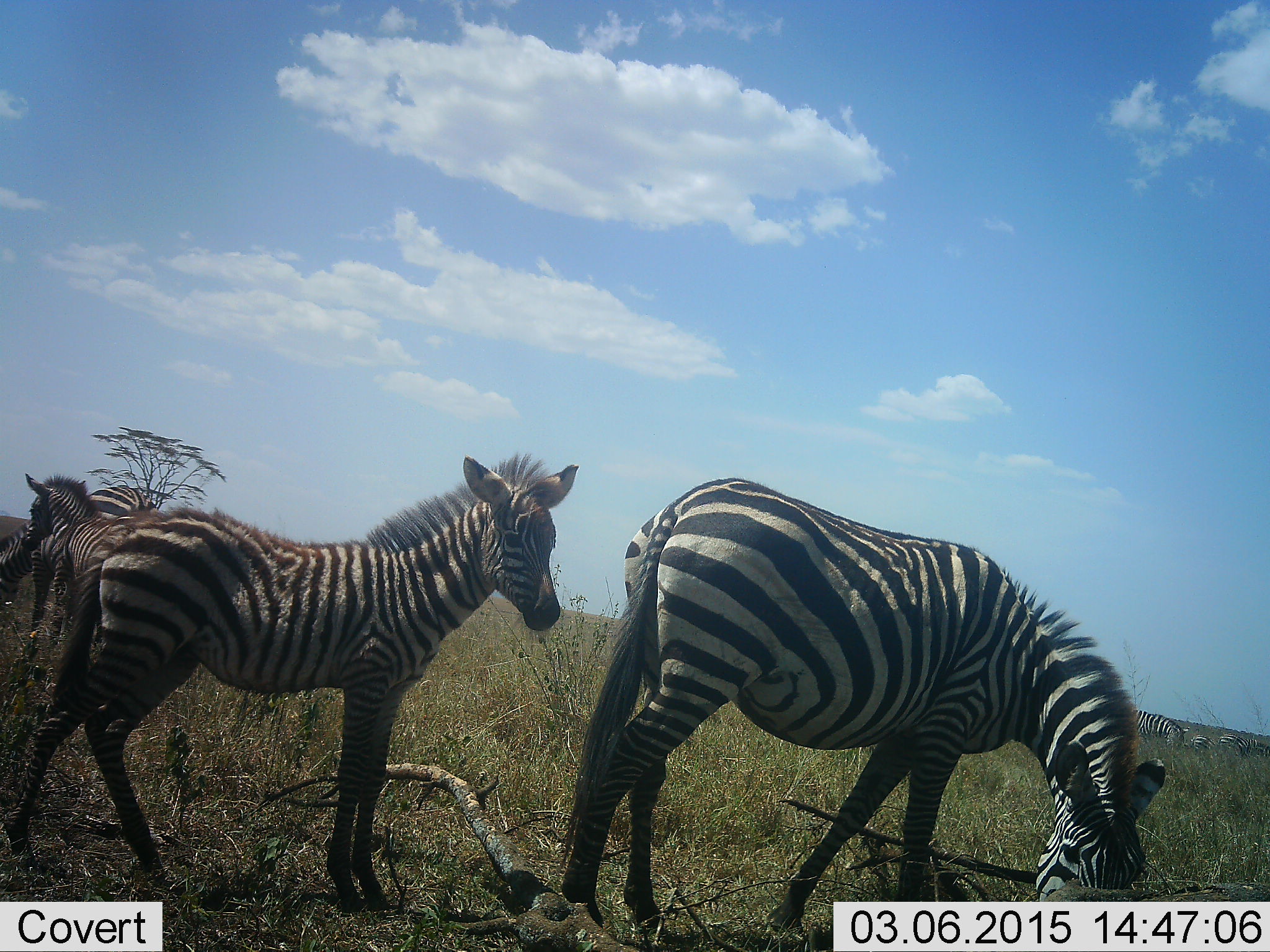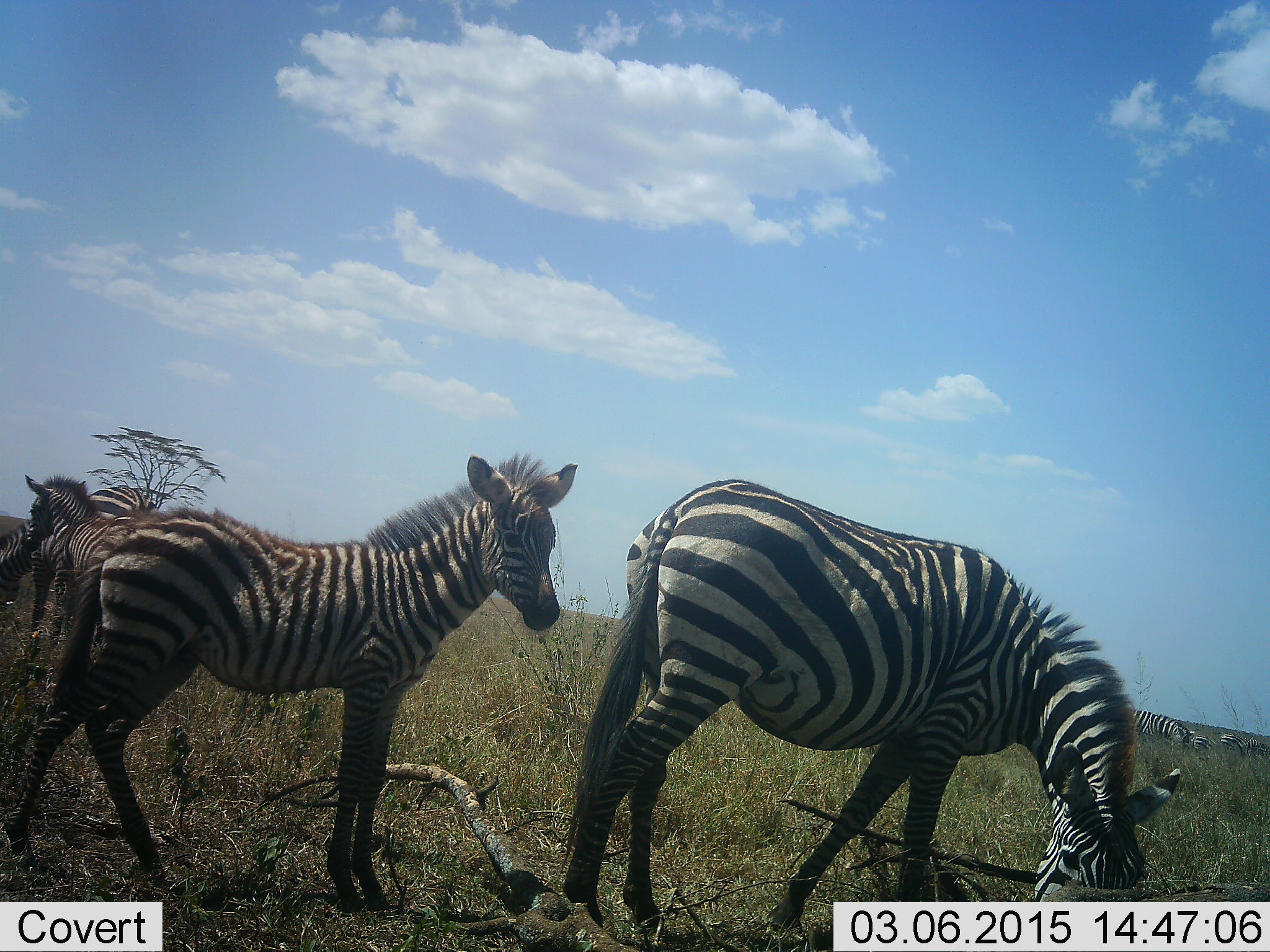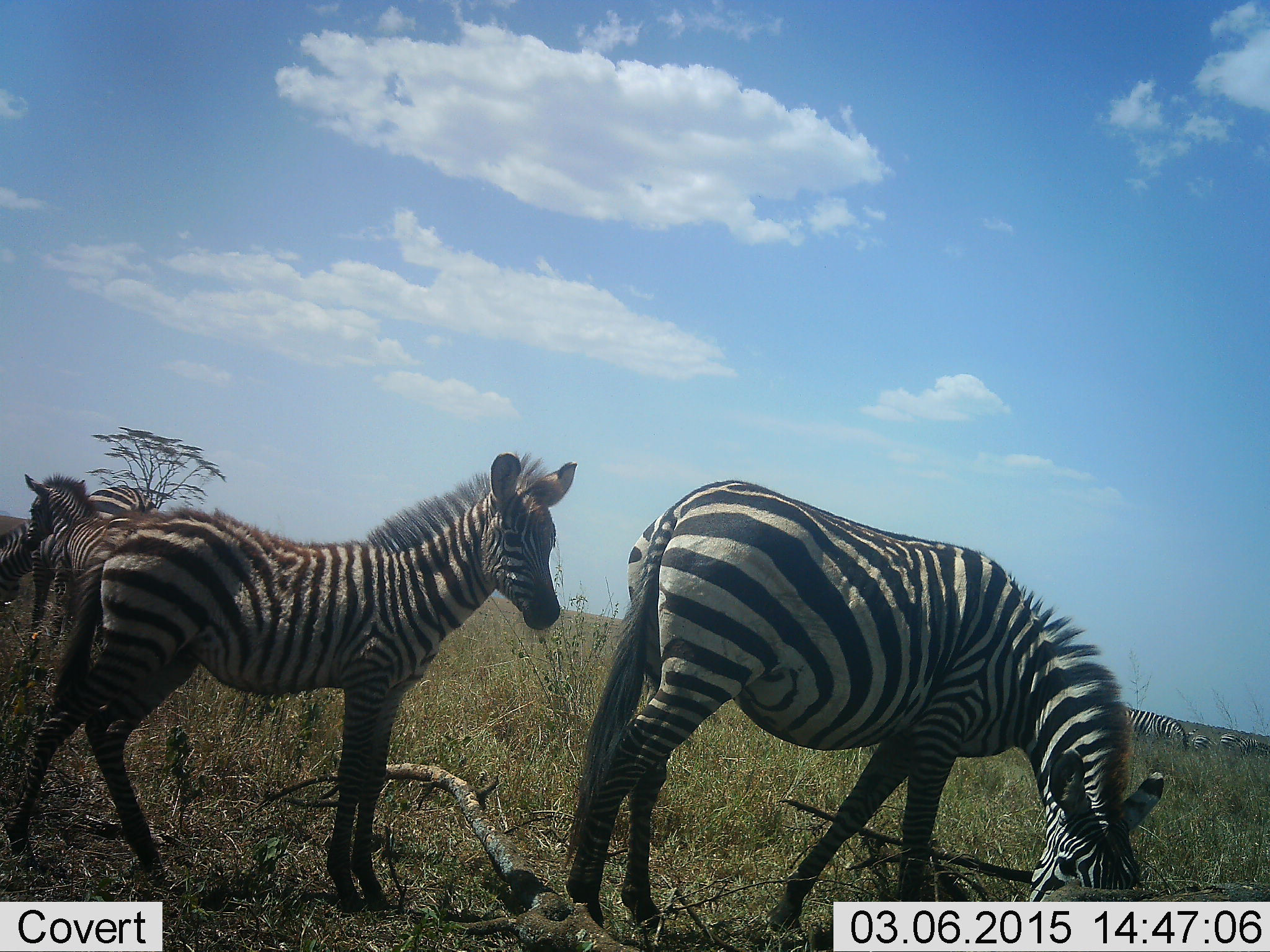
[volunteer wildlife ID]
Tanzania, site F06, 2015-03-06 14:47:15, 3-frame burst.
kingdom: Animalia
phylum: Chordata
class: Mammalia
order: Perissodactyla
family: Equidae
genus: Equus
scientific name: Equus quagga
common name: plains zebra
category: zebra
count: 5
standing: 80%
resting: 0%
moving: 20%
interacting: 10%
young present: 80%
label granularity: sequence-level